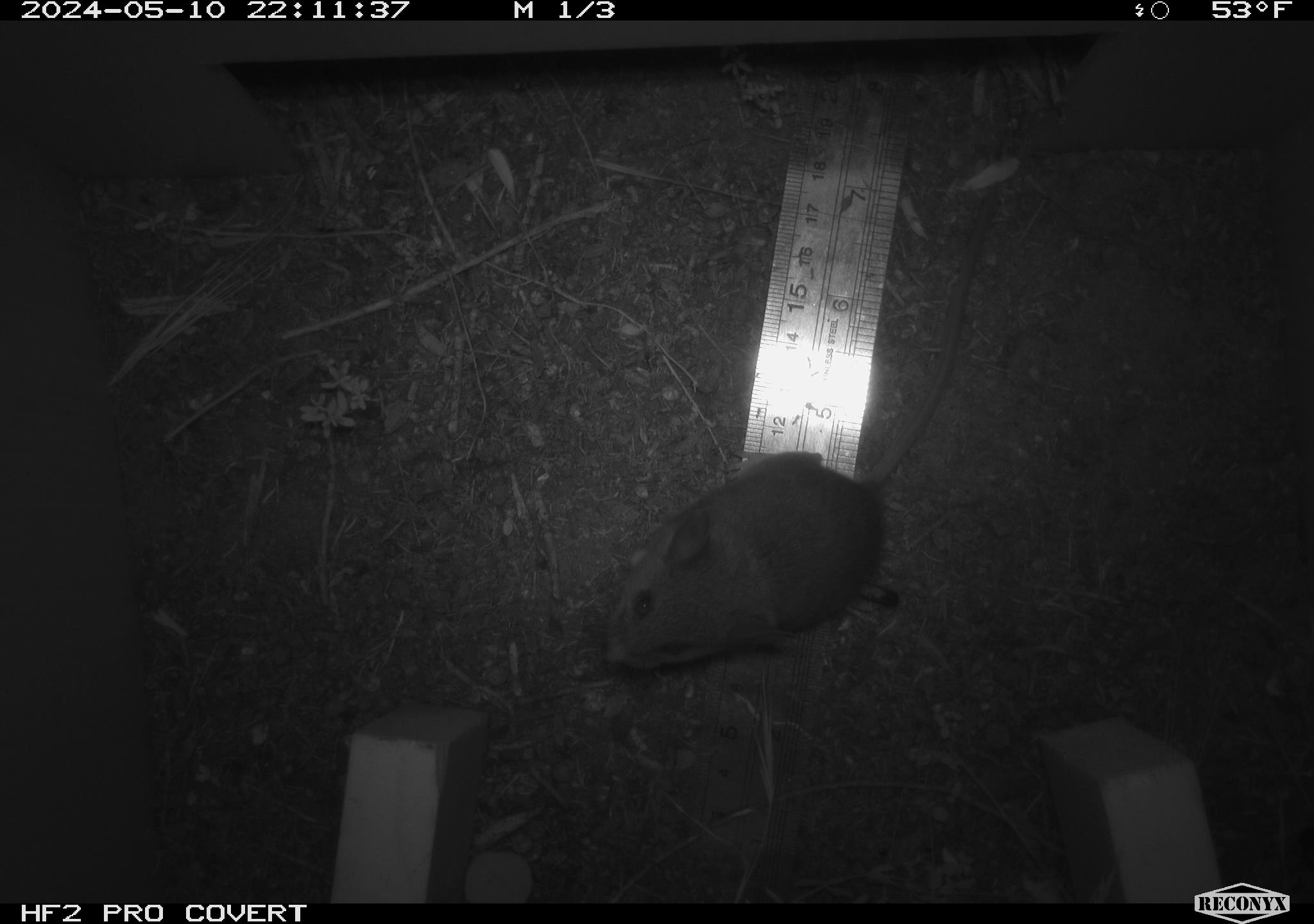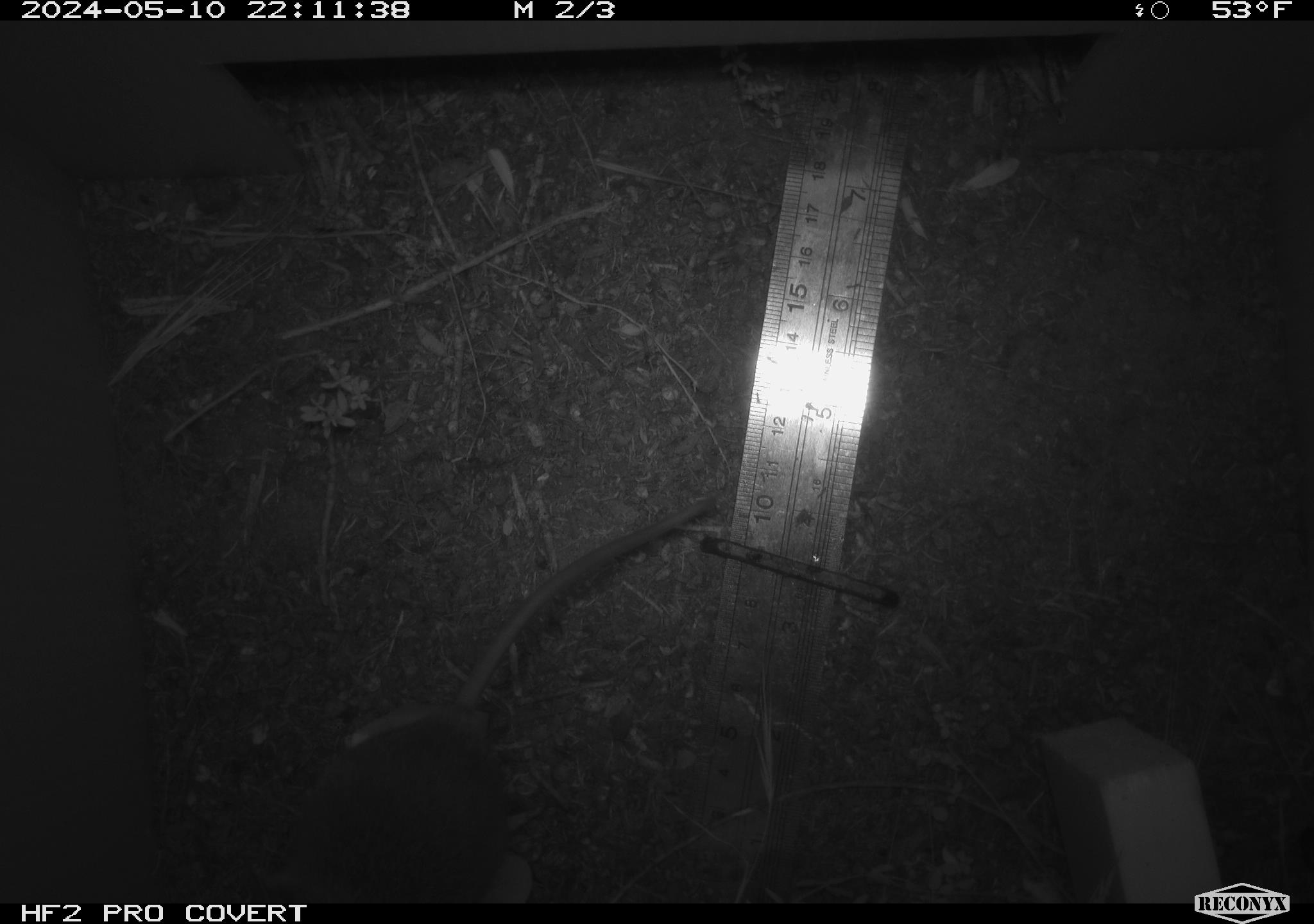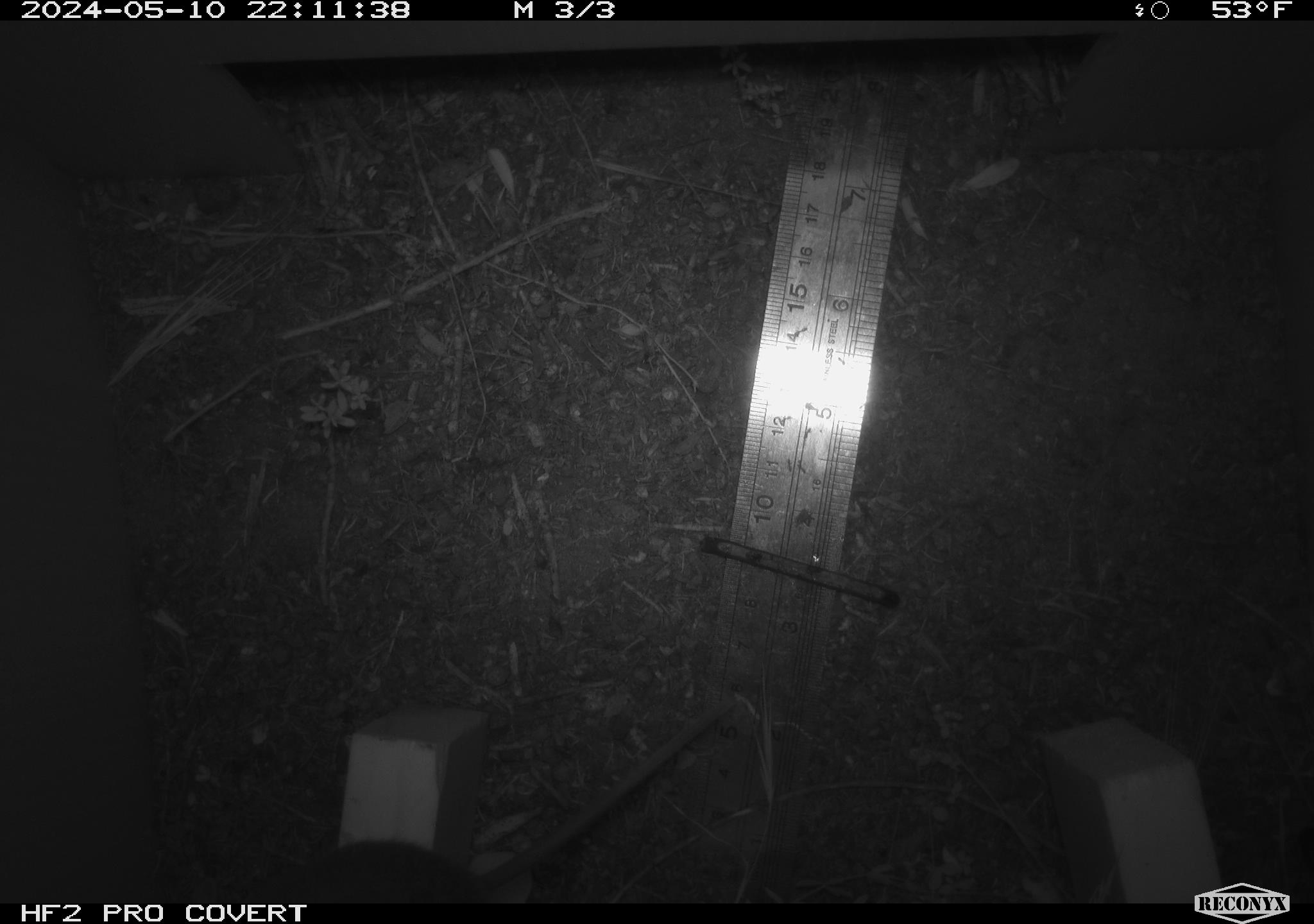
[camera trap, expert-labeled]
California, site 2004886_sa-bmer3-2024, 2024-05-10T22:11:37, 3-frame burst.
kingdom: Animalia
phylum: Chordata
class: Mammalia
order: Rodentia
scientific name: Rodentia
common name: mouse species